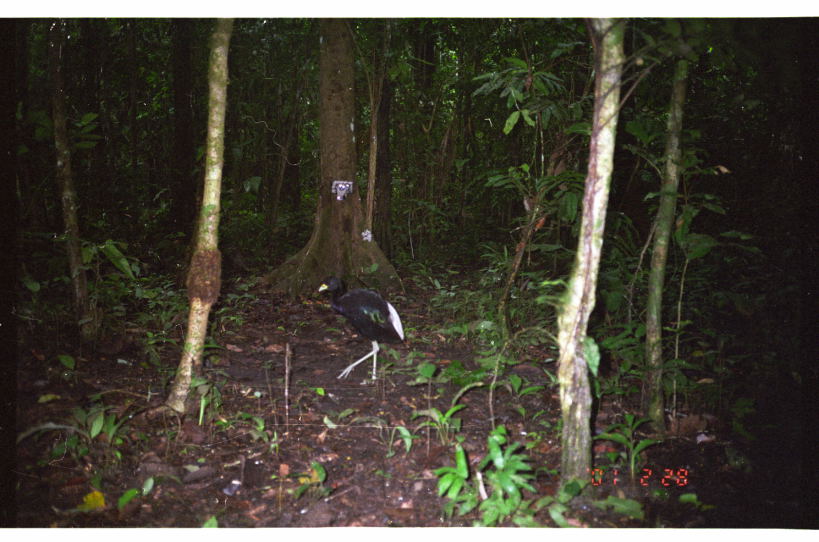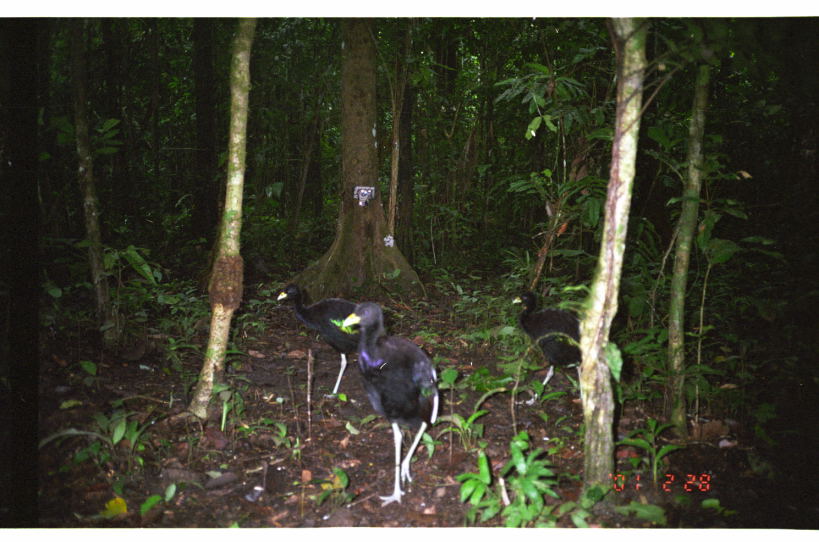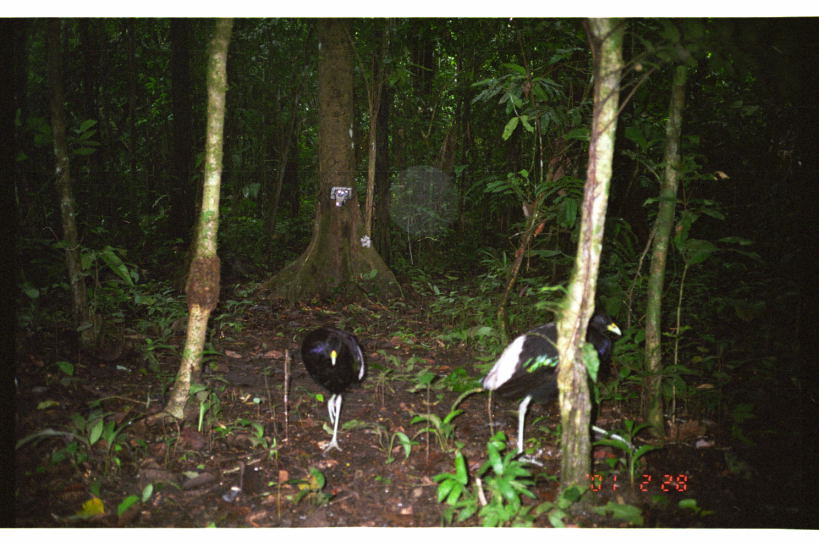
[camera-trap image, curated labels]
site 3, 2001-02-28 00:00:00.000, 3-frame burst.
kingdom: Animalia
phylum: Chordata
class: Aves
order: Gruiformes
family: Psophiidae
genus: Psophia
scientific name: Psophia leucoptera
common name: pale-winged trumpeter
Psophia leucoptera (pale-winged trumpeter).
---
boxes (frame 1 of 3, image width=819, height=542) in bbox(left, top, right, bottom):
psophia leucoptera: bbox(319, 276, 404, 384)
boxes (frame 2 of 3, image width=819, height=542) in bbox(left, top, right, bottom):
psophia leucoptera: bbox(344, 302, 440, 505); bbox(278, 283, 361, 399); bbox(511, 290, 583, 404)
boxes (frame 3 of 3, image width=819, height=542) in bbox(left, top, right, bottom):
psophia leucoptera: bbox(481, 310, 640, 467); bbox(301, 326, 368, 453)